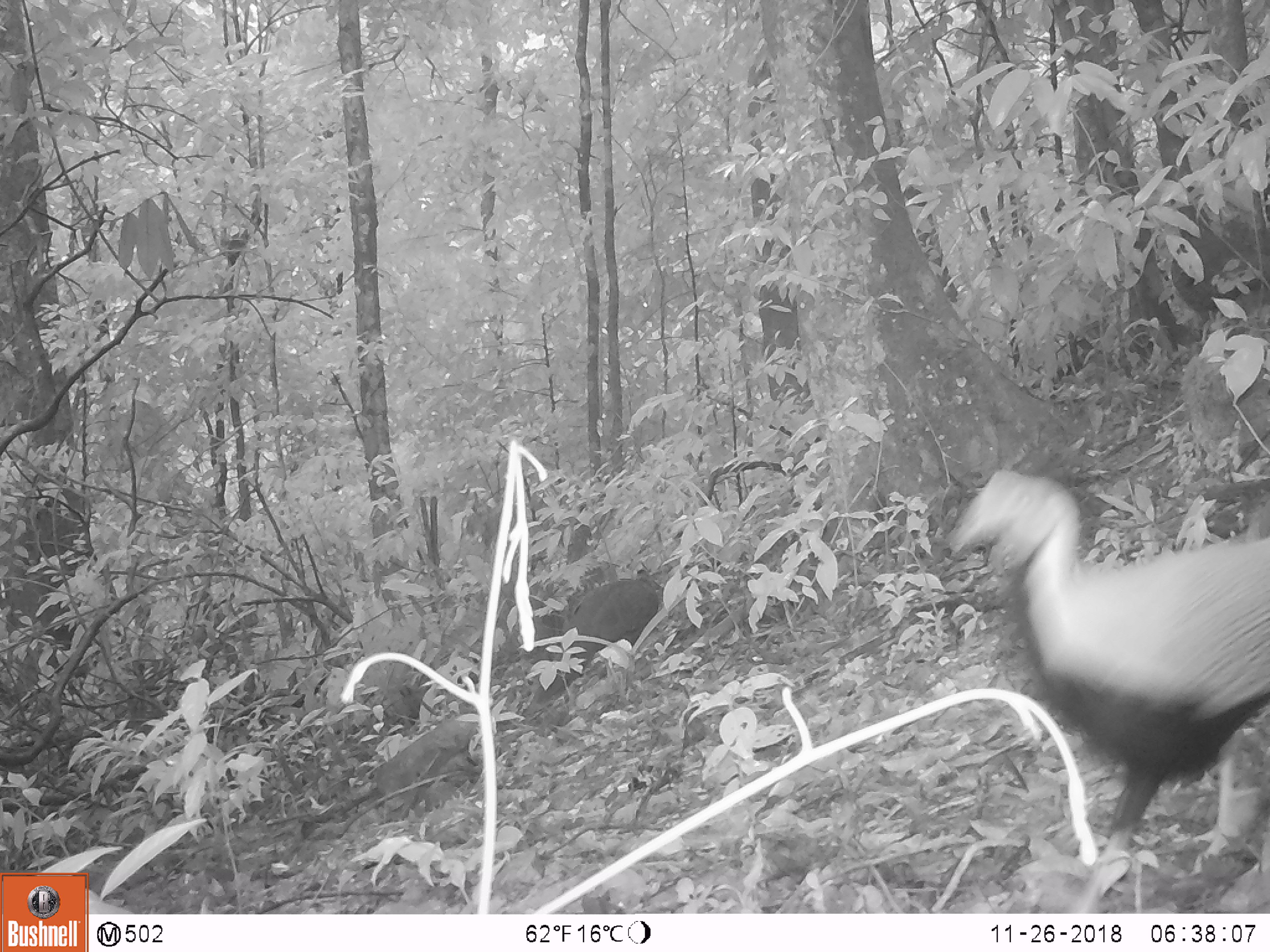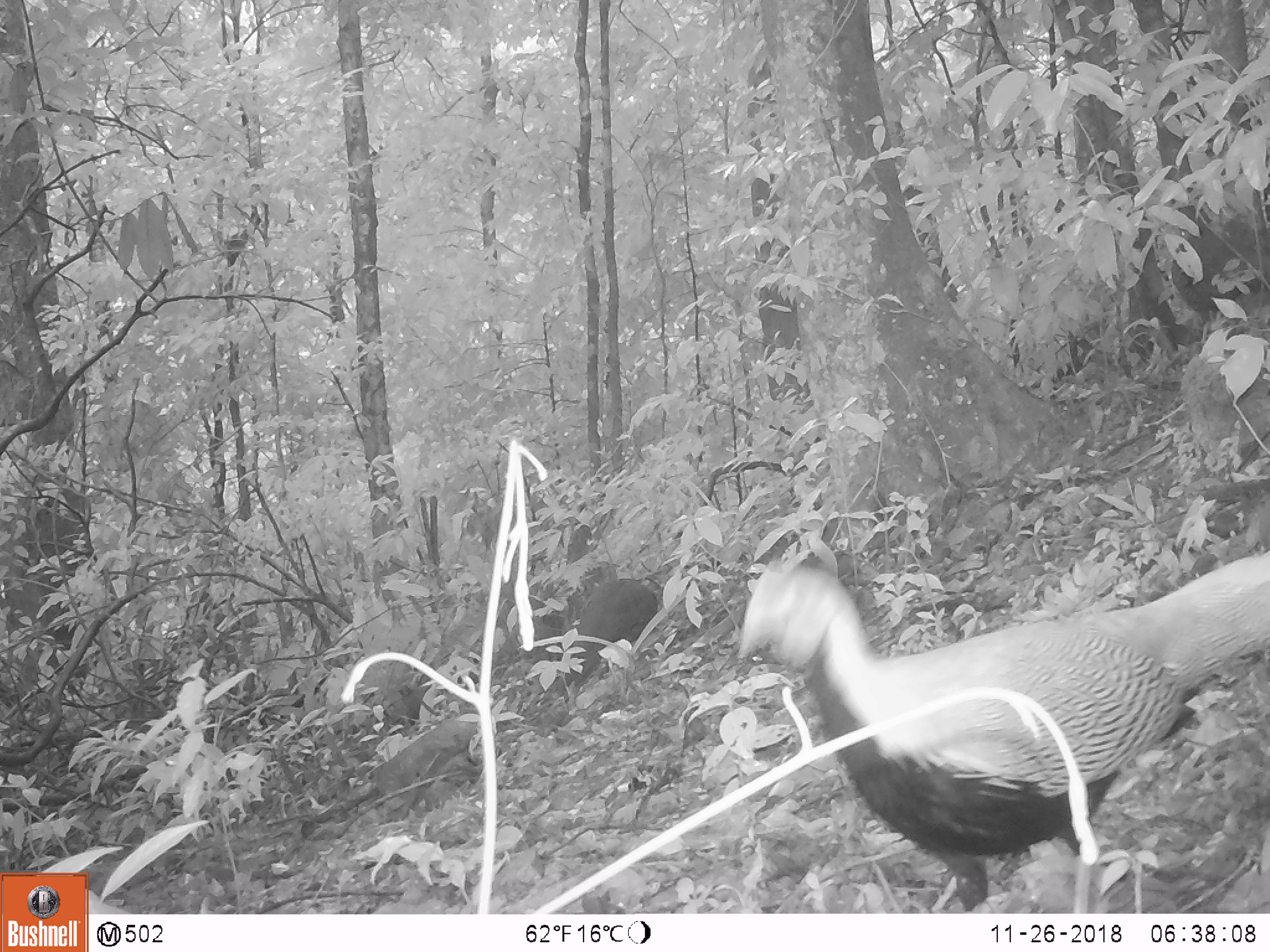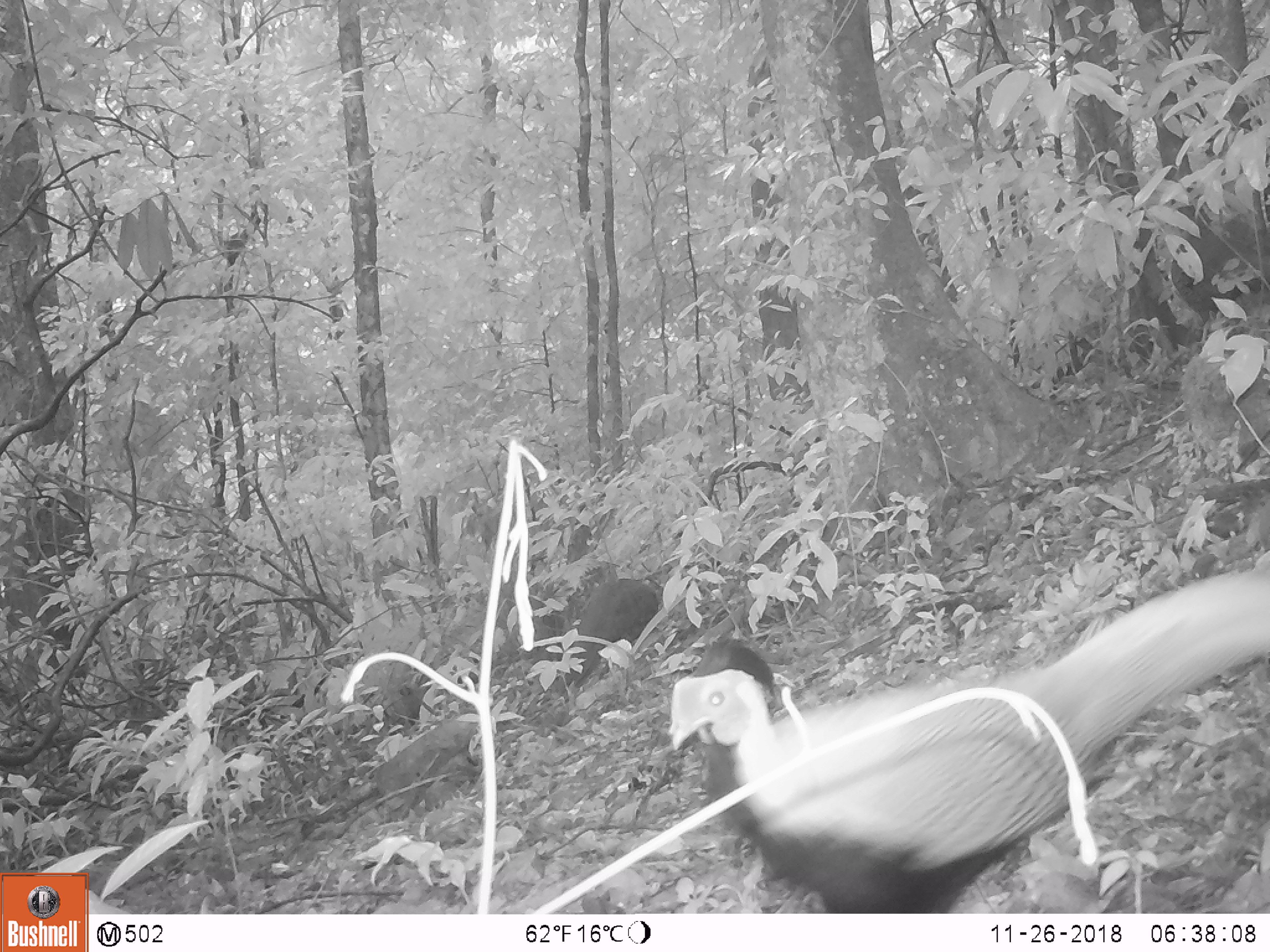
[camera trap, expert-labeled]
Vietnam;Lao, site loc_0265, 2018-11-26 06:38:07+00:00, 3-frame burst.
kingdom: Animalia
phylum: Chordata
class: Aves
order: Galliformes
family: Phasianidae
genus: Lophura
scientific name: Lophura nycthemera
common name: silver pheasant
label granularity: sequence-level